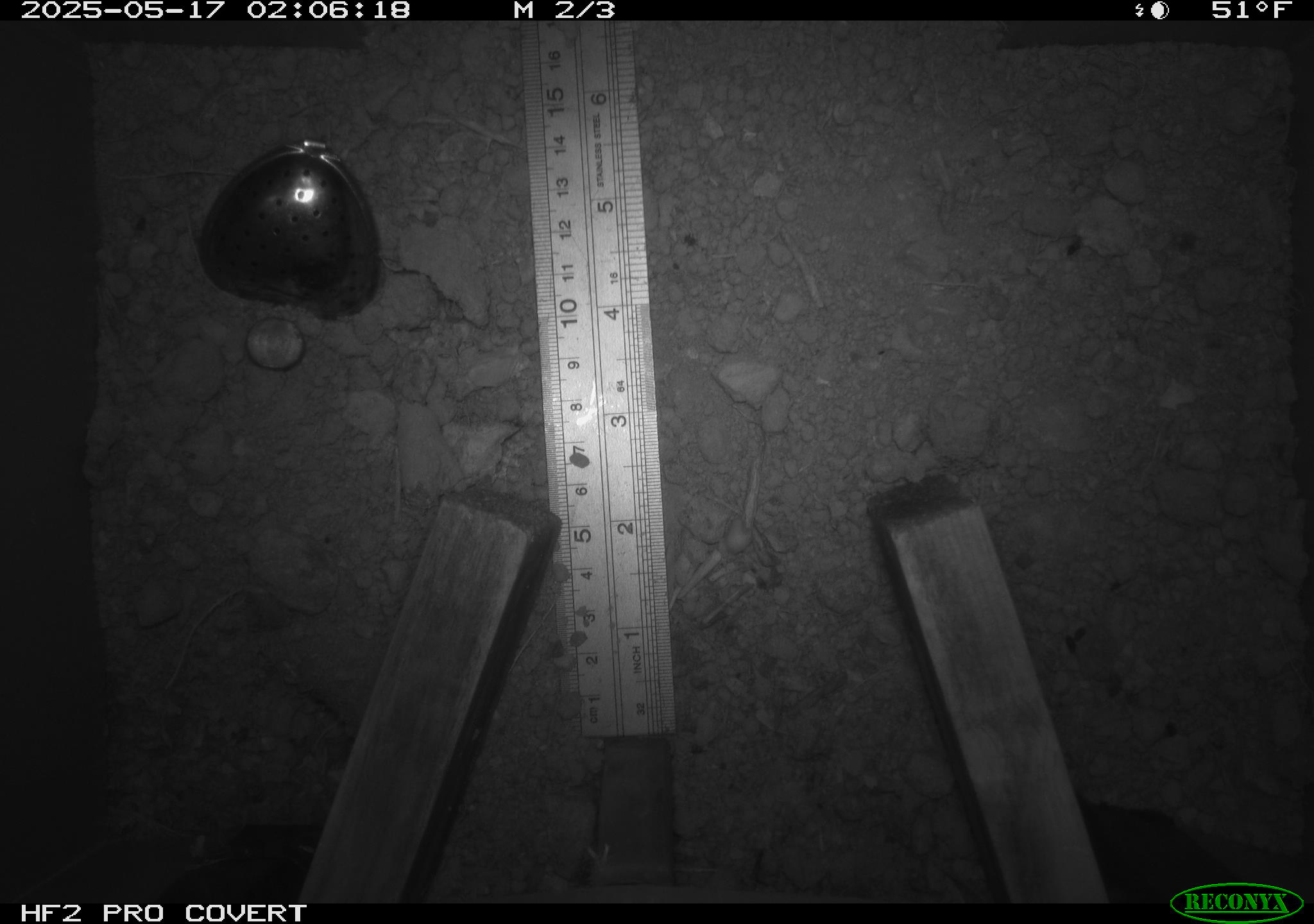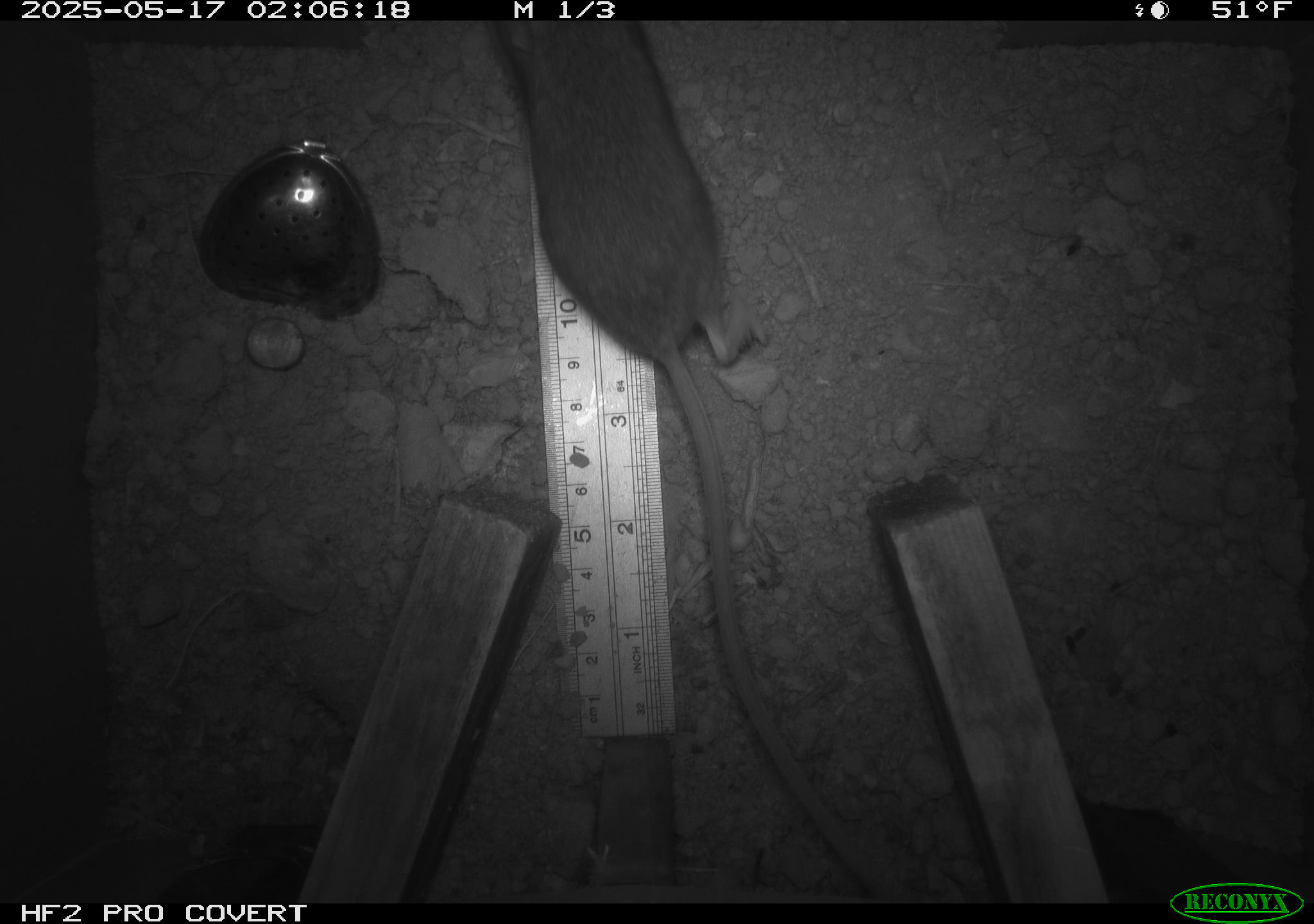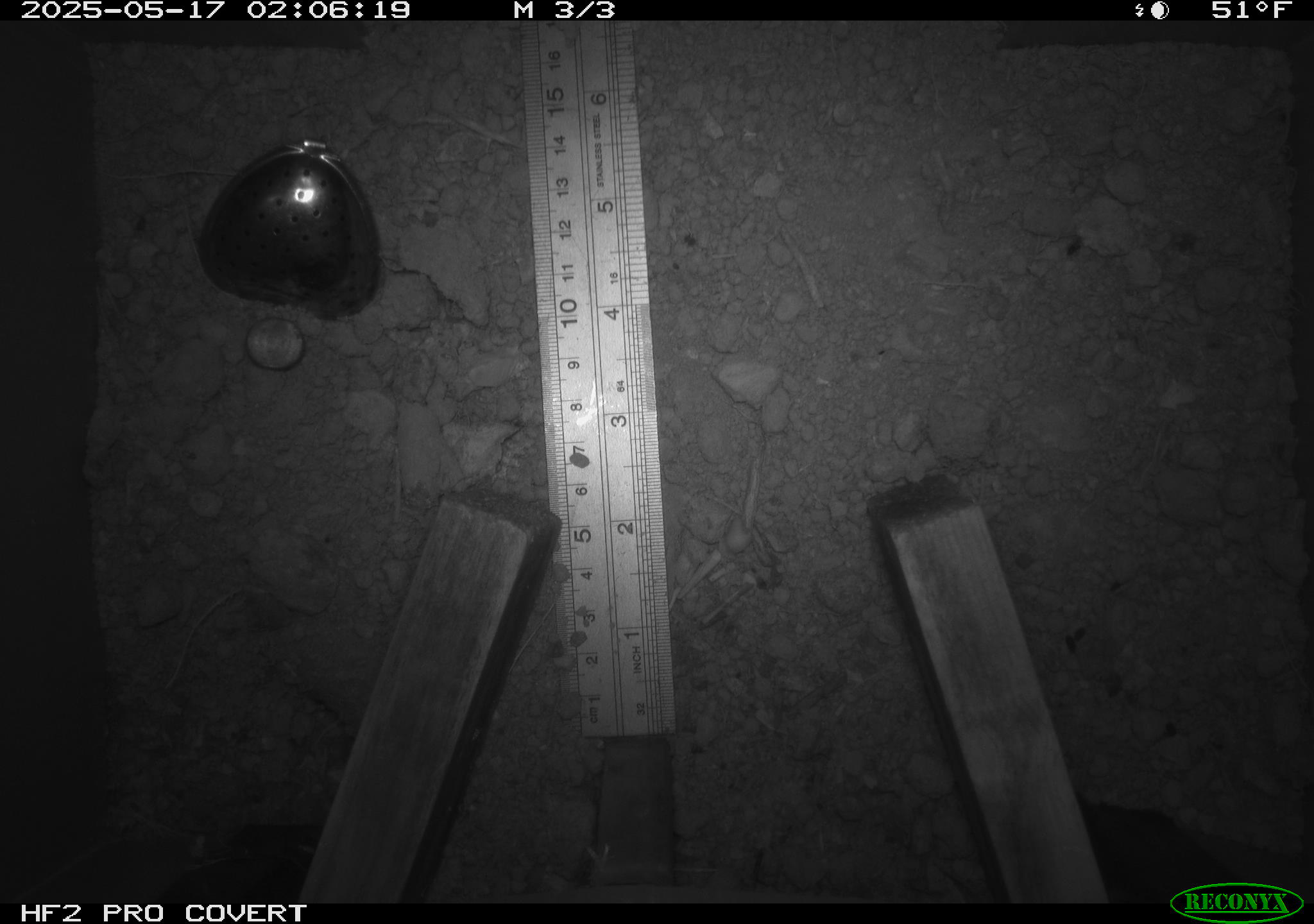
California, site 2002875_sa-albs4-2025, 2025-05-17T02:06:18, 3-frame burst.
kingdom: Animalia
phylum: Chordata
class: Mammalia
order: Rodentia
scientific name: Rodentia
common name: mouse species